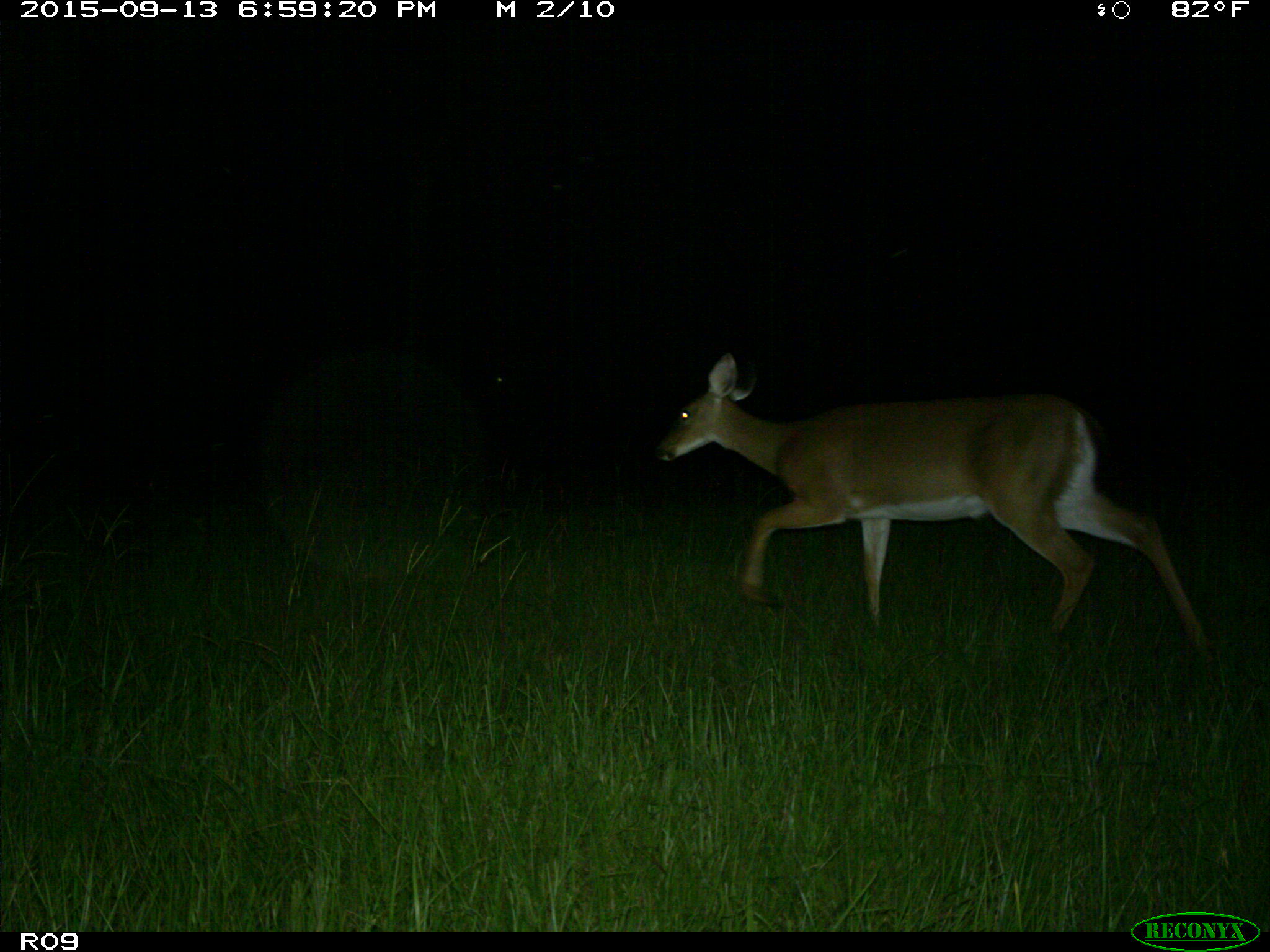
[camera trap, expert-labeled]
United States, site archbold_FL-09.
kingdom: Animalia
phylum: Chordata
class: Mammalia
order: Artiodactyla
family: Cervidae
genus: Odocoileus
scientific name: Odocoileus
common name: deer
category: unidentified deer